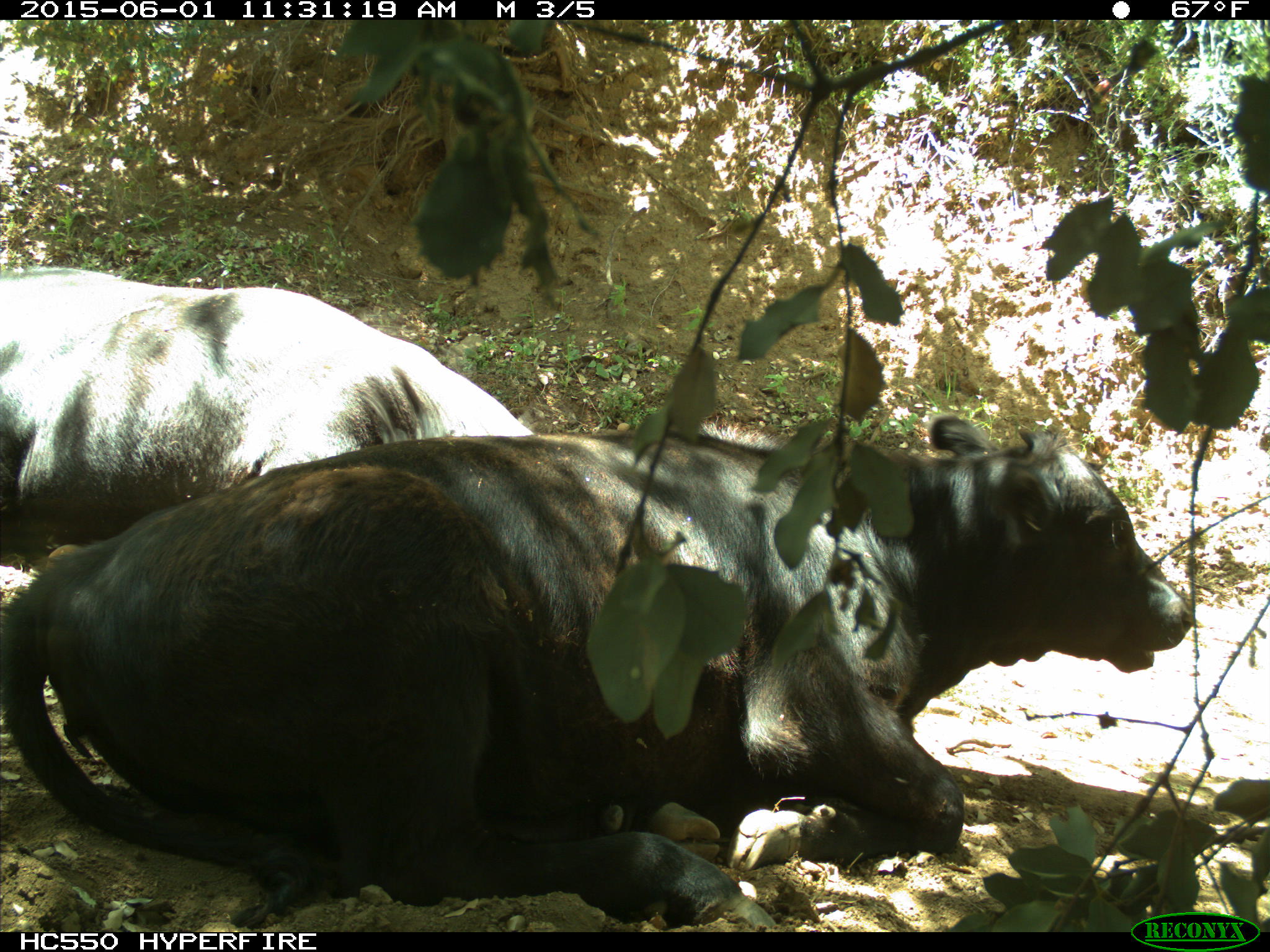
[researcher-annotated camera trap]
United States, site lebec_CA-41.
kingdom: Animalia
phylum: Chordata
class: Mammalia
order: Artiodactyla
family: Bovidae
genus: Bos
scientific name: Bos taurus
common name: domestic cow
Bos taurus (domestic cow).